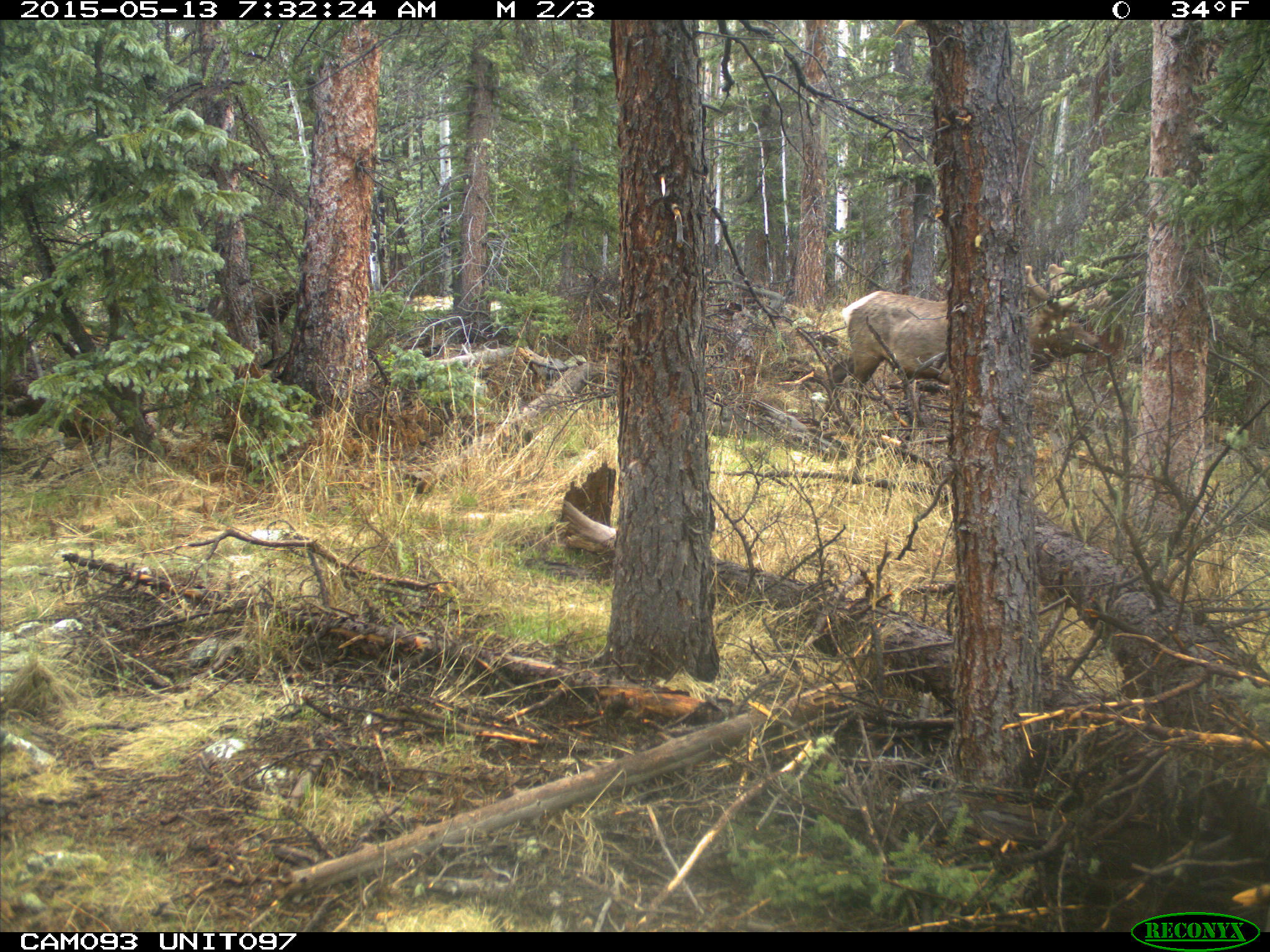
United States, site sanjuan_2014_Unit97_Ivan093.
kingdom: Animalia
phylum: Chordata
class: Mammalia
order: Artiodactyla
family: Cervidae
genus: Cervus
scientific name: Cervus elaphus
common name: red deer